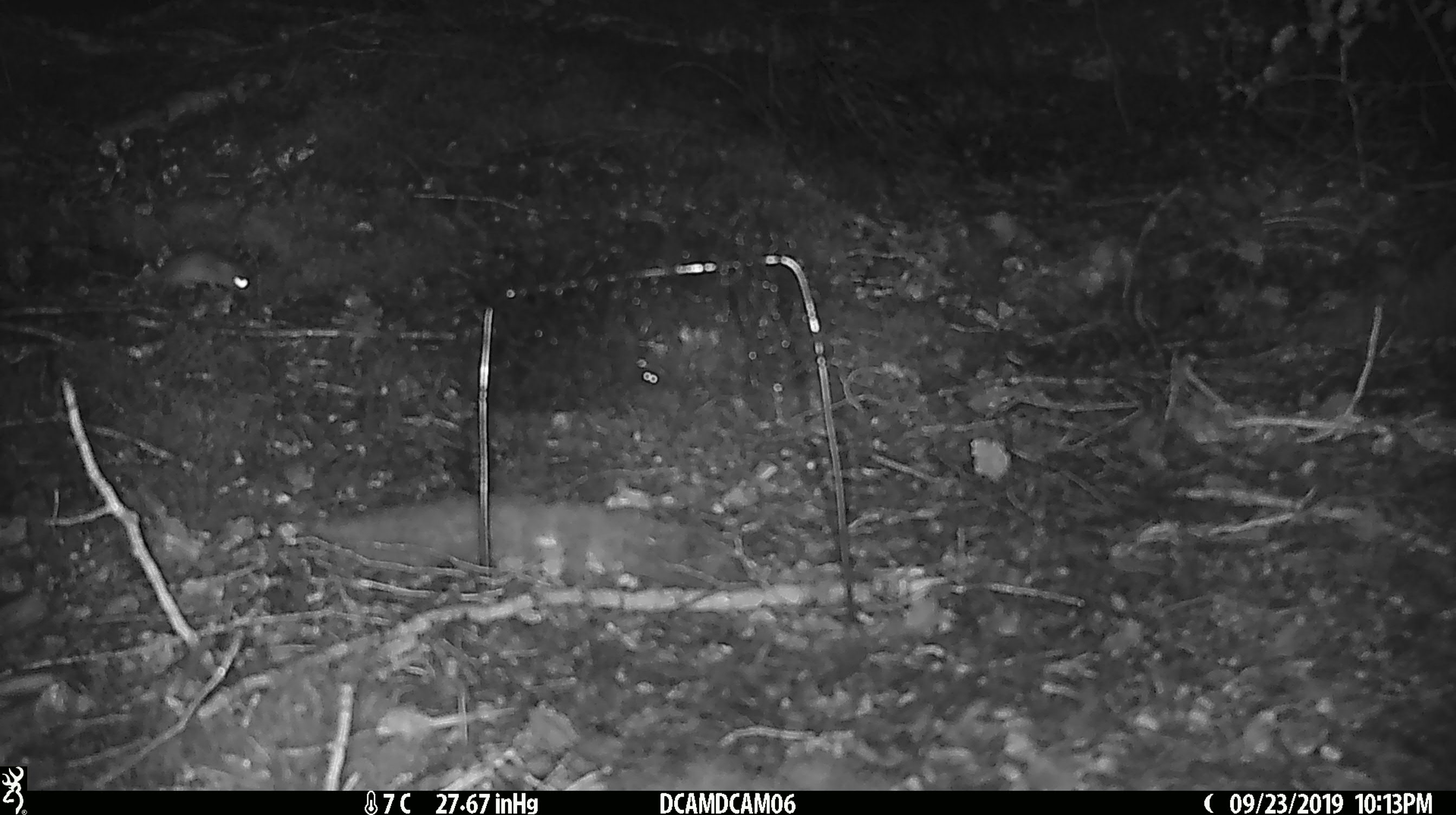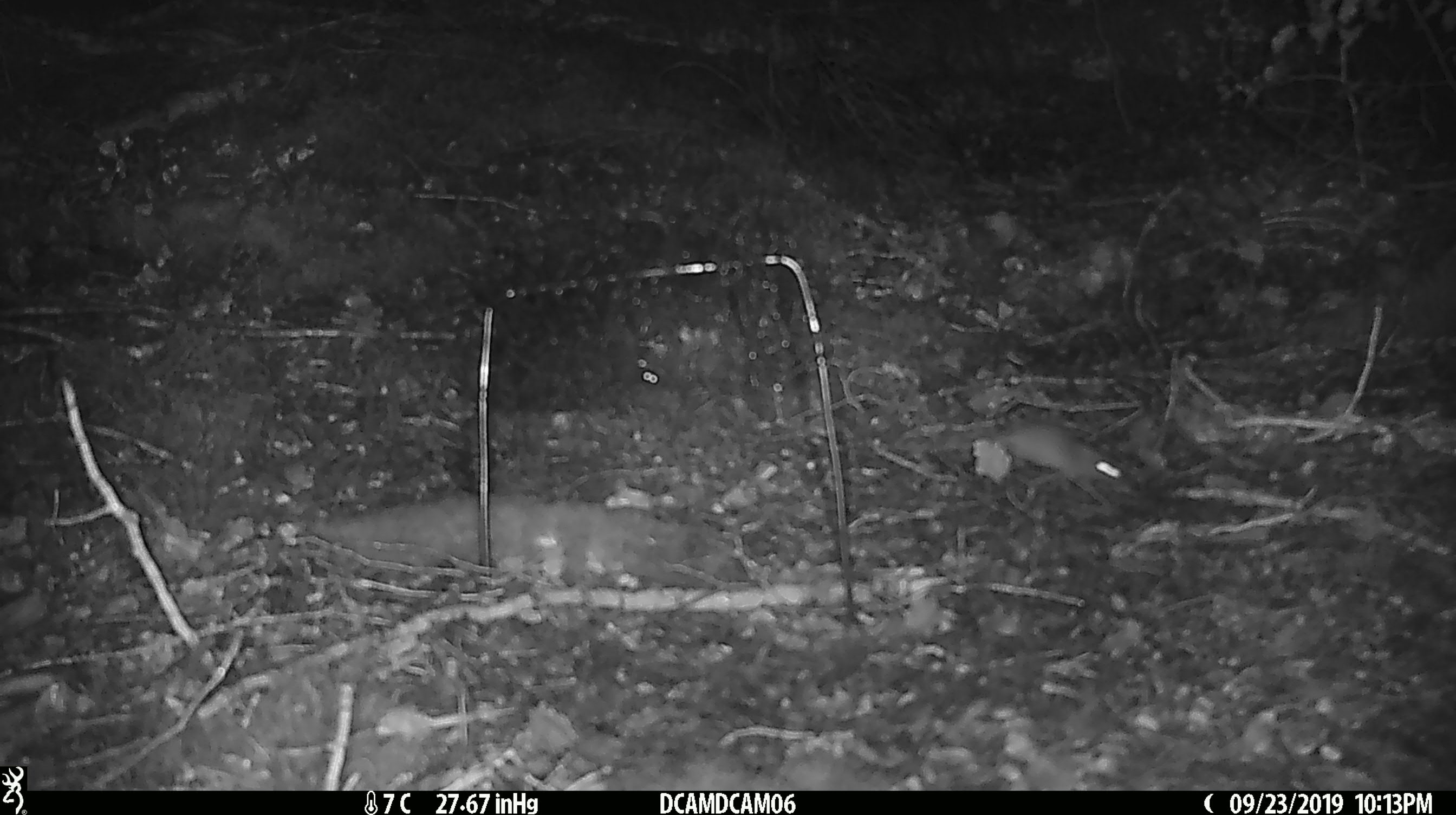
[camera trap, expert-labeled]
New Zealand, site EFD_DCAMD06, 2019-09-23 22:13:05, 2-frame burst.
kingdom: Animalia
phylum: Chordata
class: Mammalia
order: Rodentia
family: Muridae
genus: Mus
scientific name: Mus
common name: mouse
Mouse (Mus).